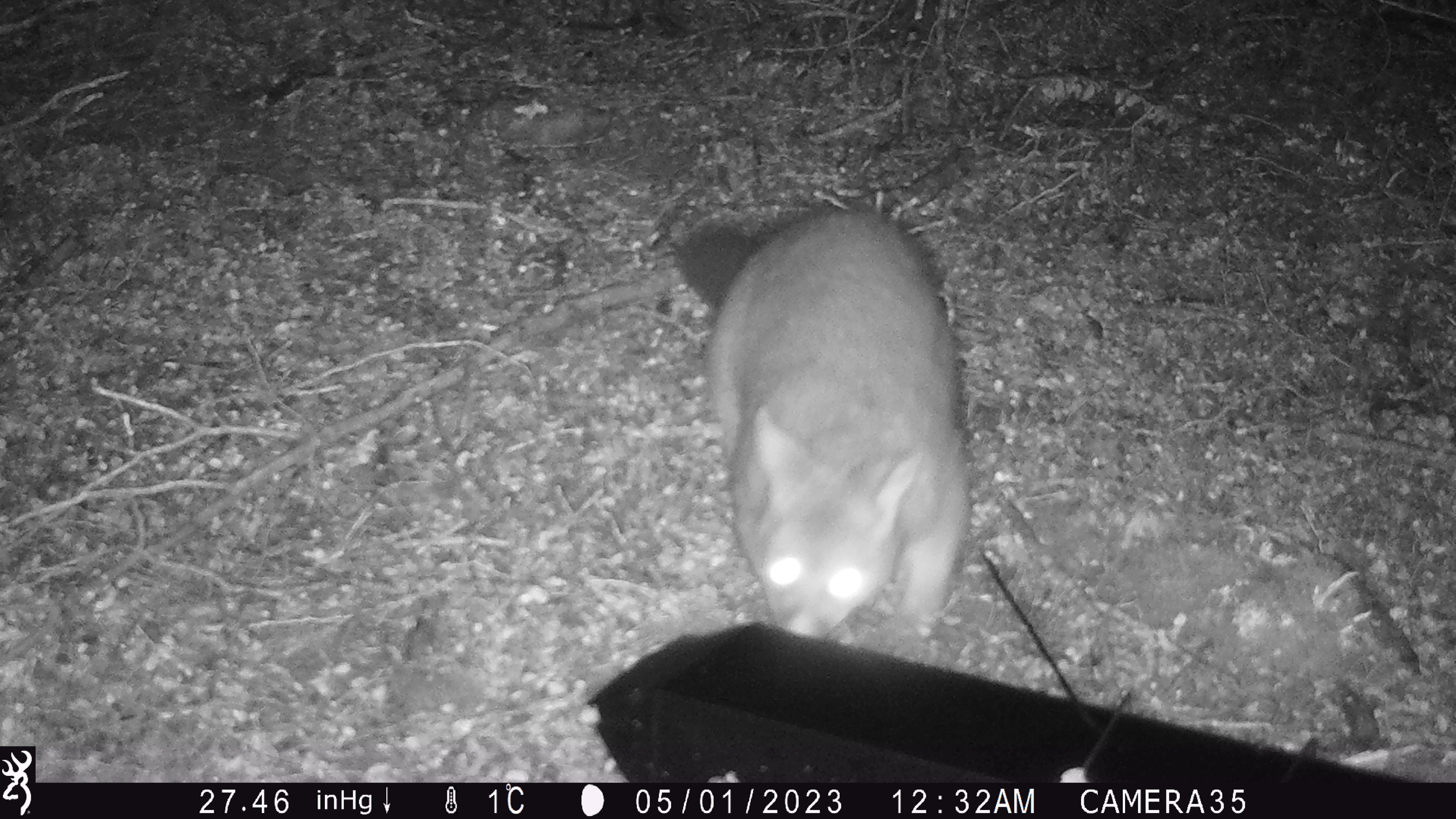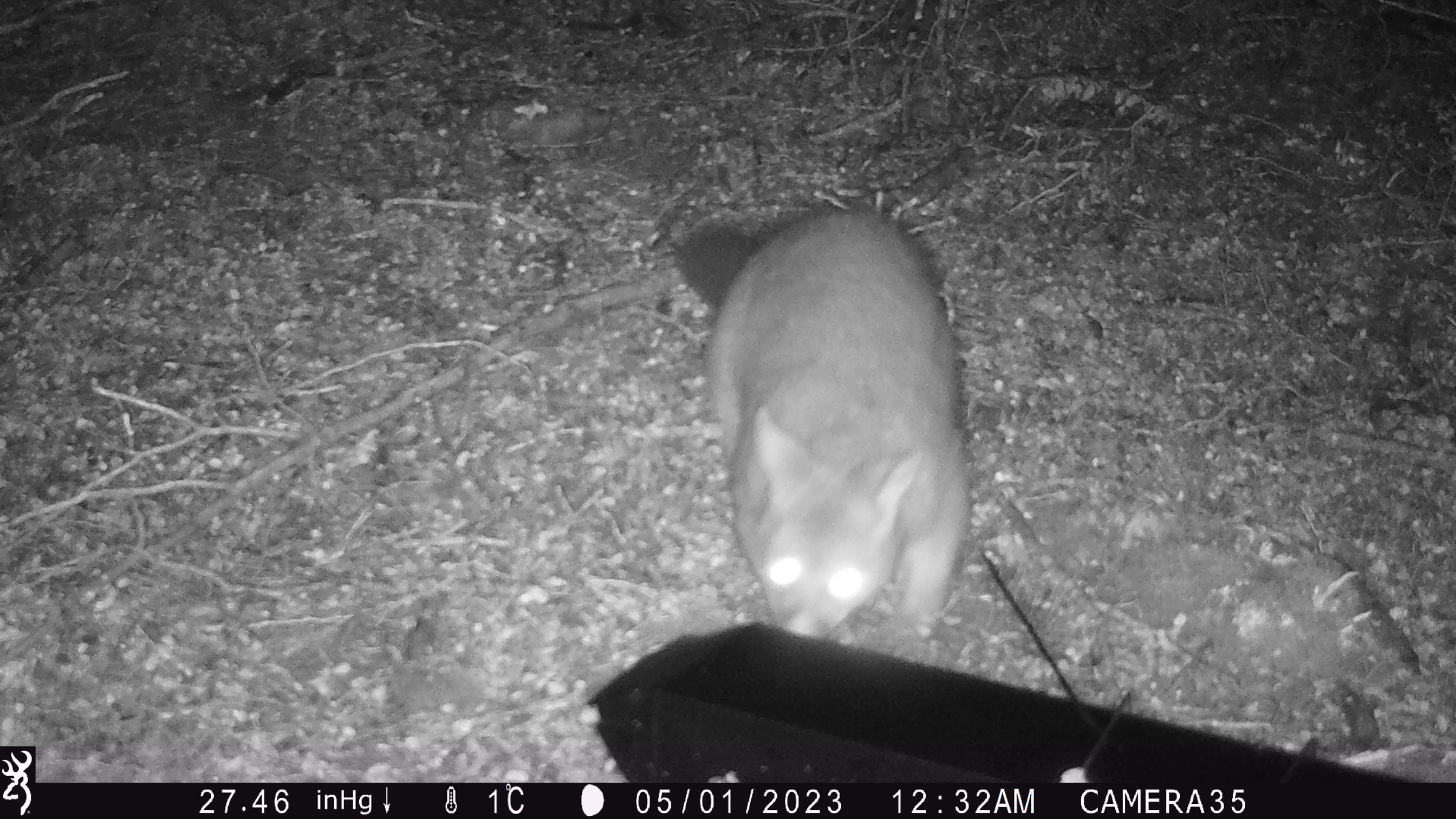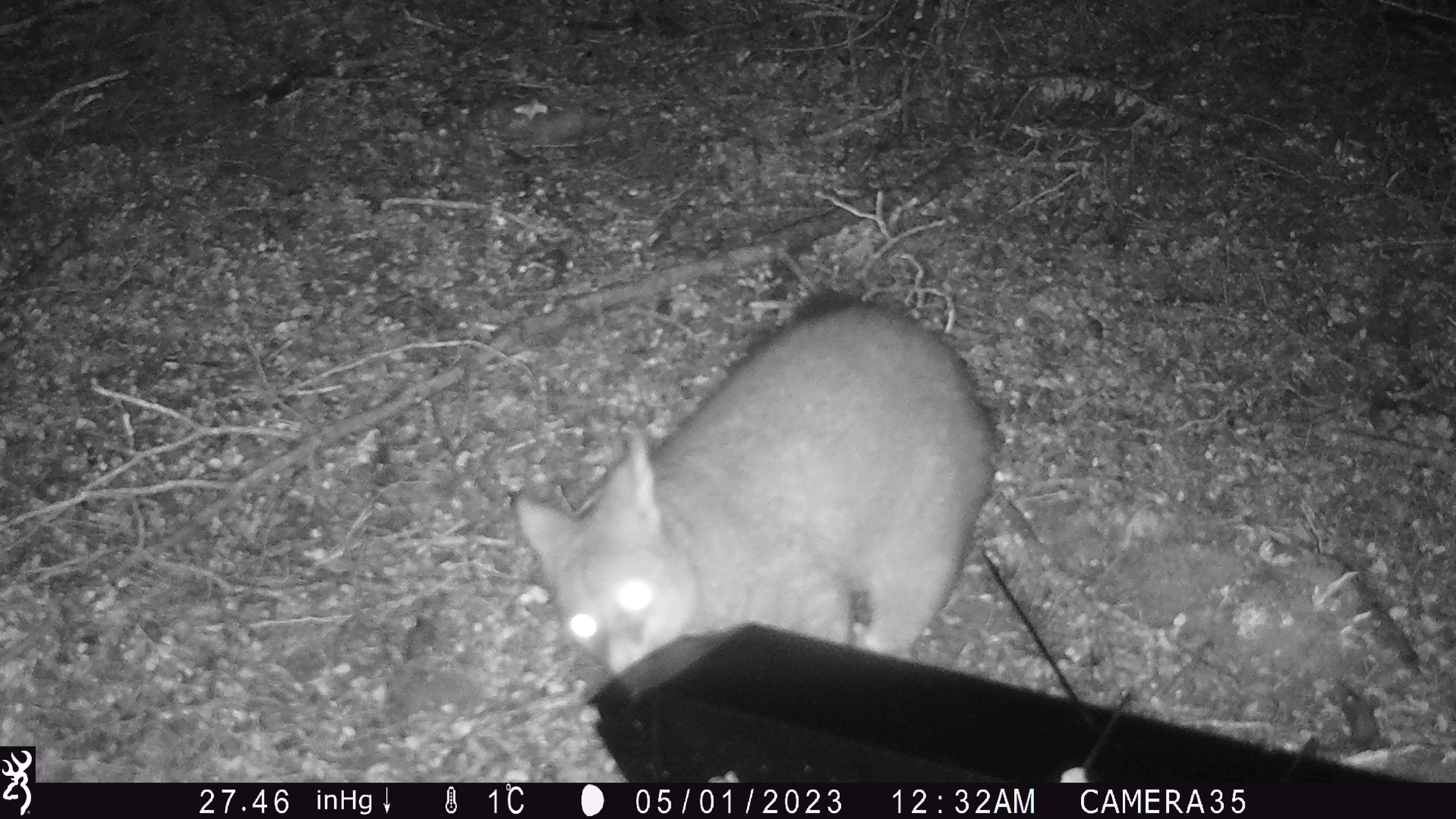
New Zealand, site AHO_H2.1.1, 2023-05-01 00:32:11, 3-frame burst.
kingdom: Animalia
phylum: Chordata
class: Mammalia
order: Diprotodontia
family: Phalangeridae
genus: Trichosurus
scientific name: Trichosurus vulpecula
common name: common brushtail possum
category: possum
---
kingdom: Animalia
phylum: Chordata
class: Mammalia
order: Carnivora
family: Mustelidae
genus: Mustela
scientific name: Mustela erminea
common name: stoat